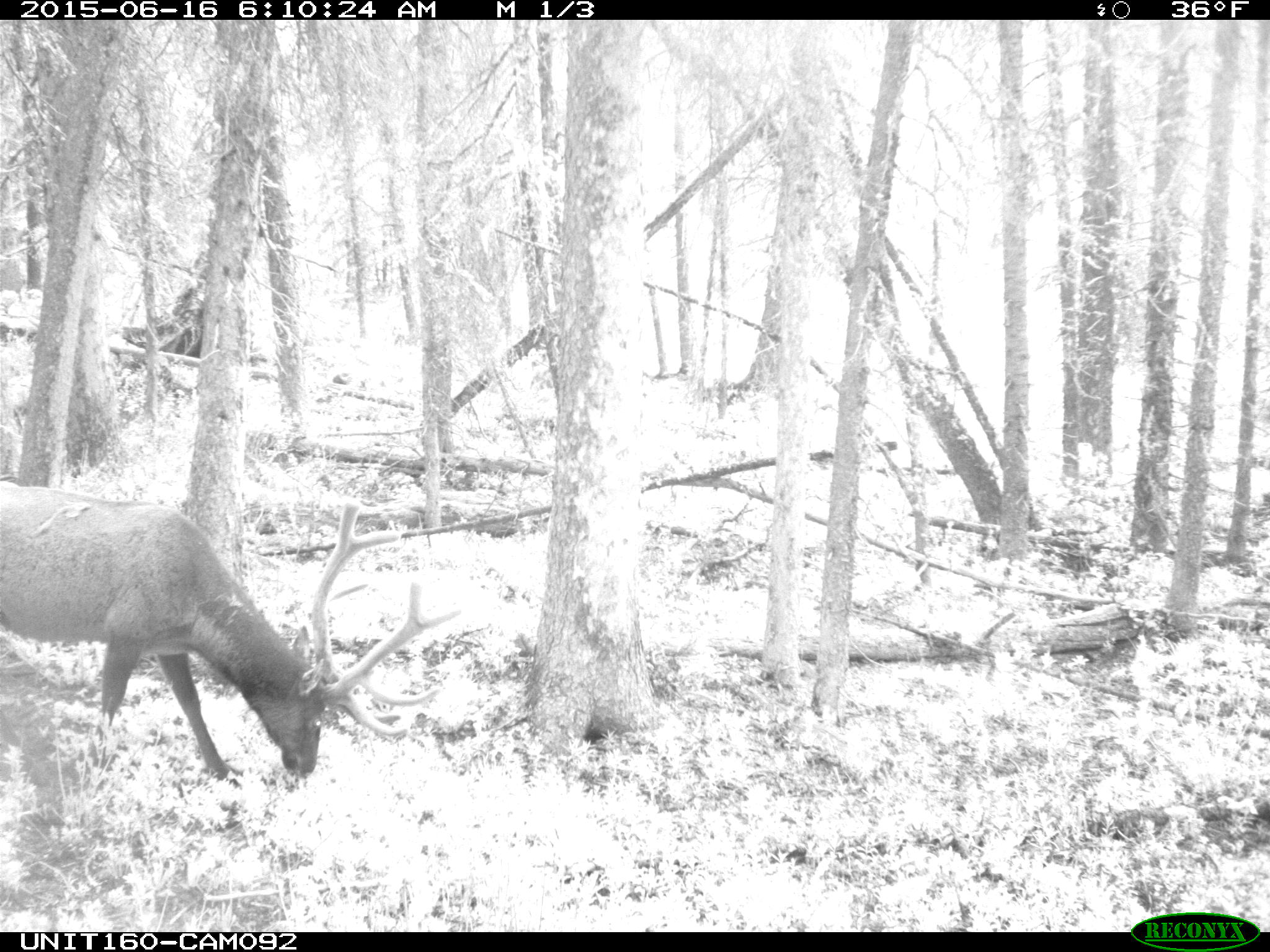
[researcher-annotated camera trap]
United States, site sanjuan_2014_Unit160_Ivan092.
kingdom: Animalia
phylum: Chordata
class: Mammalia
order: Artiodactyla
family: Cervidae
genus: Cervus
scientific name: Cervus elaphus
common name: red deer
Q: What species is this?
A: Cervus elaphus (red deer).